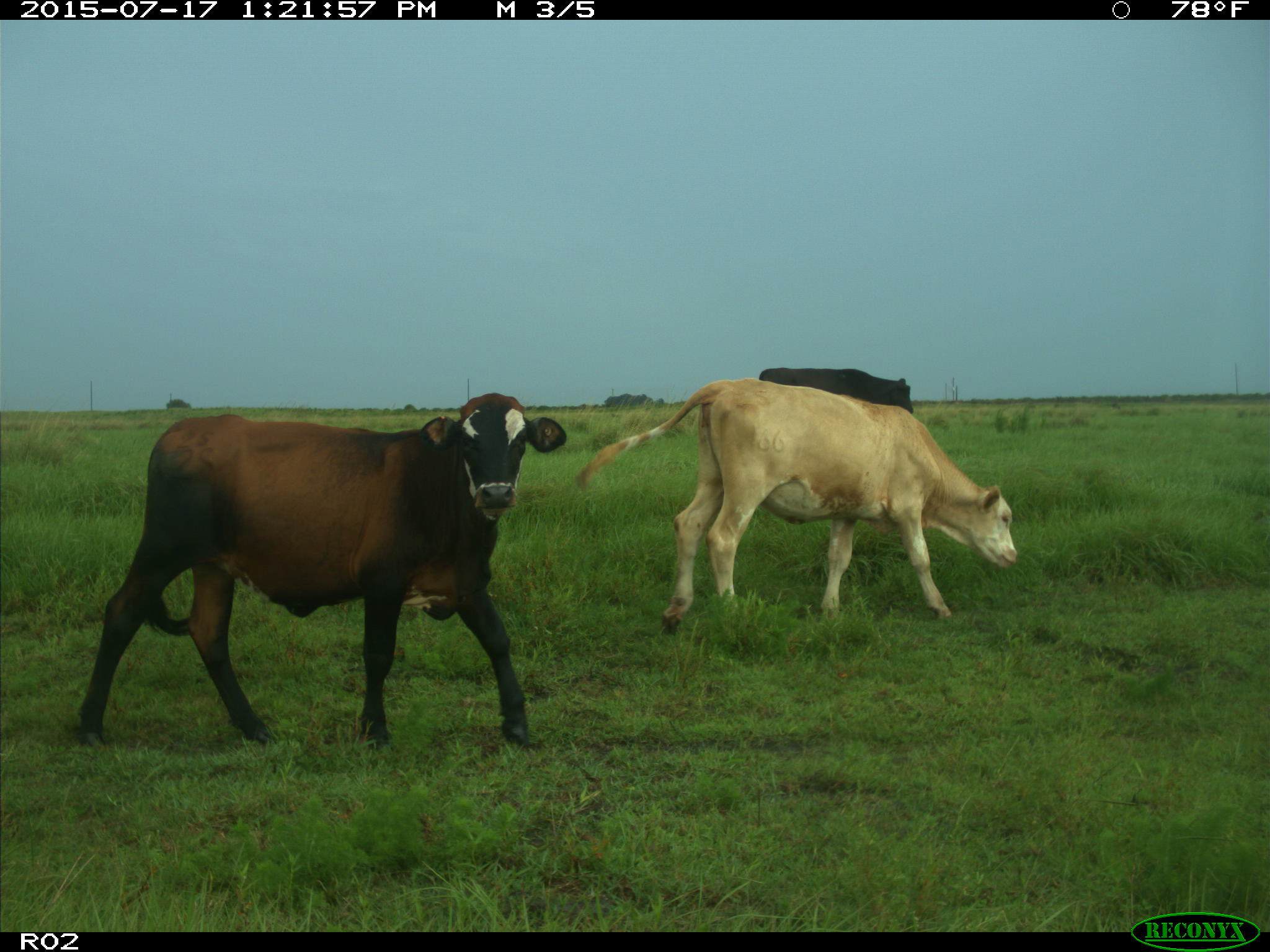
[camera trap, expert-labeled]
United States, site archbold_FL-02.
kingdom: Animalia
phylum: Chordata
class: Mammalia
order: Artiodactyla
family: Bovidae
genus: Bos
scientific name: Bos taurus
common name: domestic cow